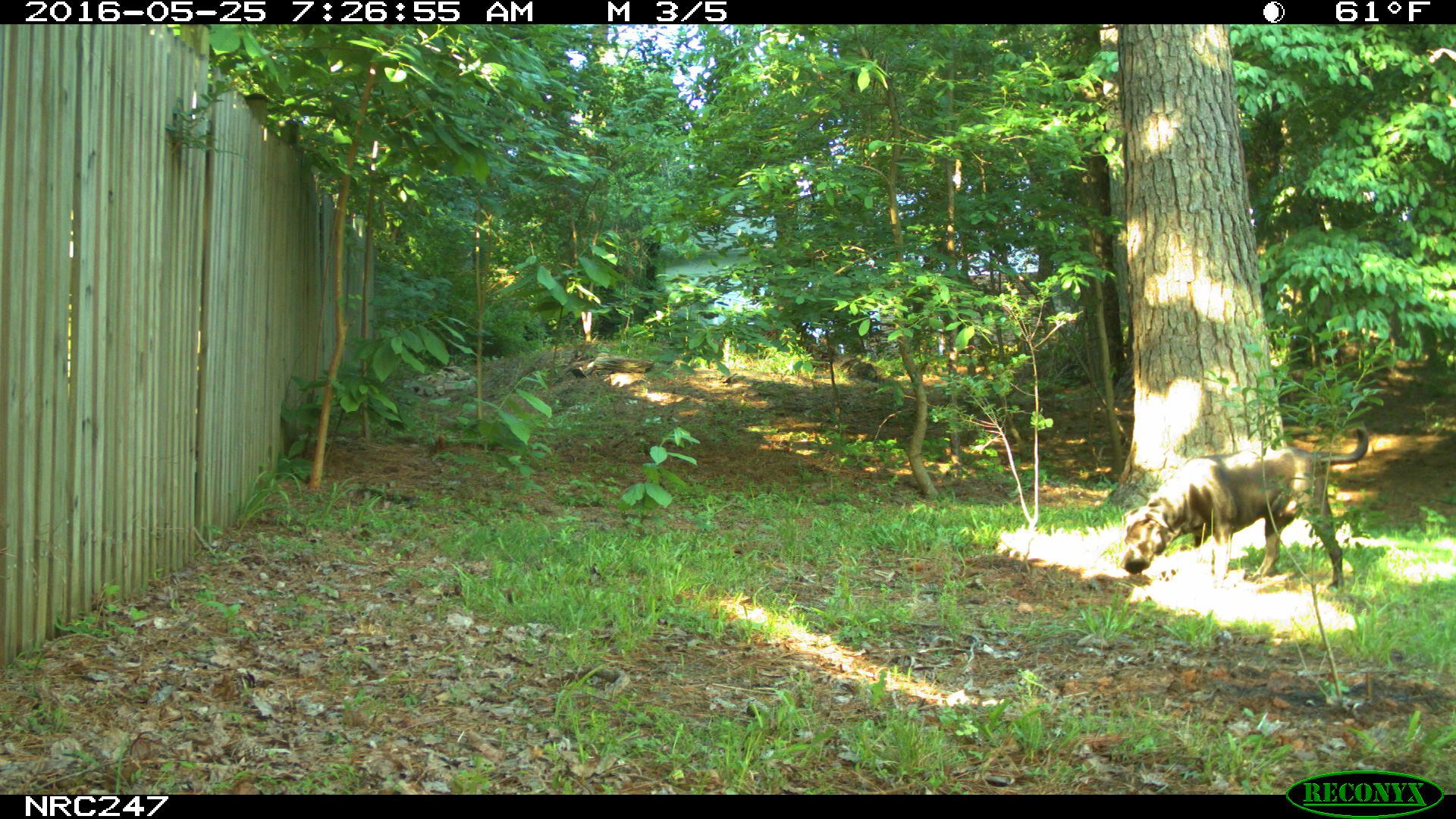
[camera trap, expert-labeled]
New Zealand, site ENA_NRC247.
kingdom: Animalia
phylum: Chordata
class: Mammalia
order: Carnivora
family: Canidae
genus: Canis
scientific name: Canis familiaris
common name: domestic dog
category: dog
Dog (domestic dog) (Canis familiaris).